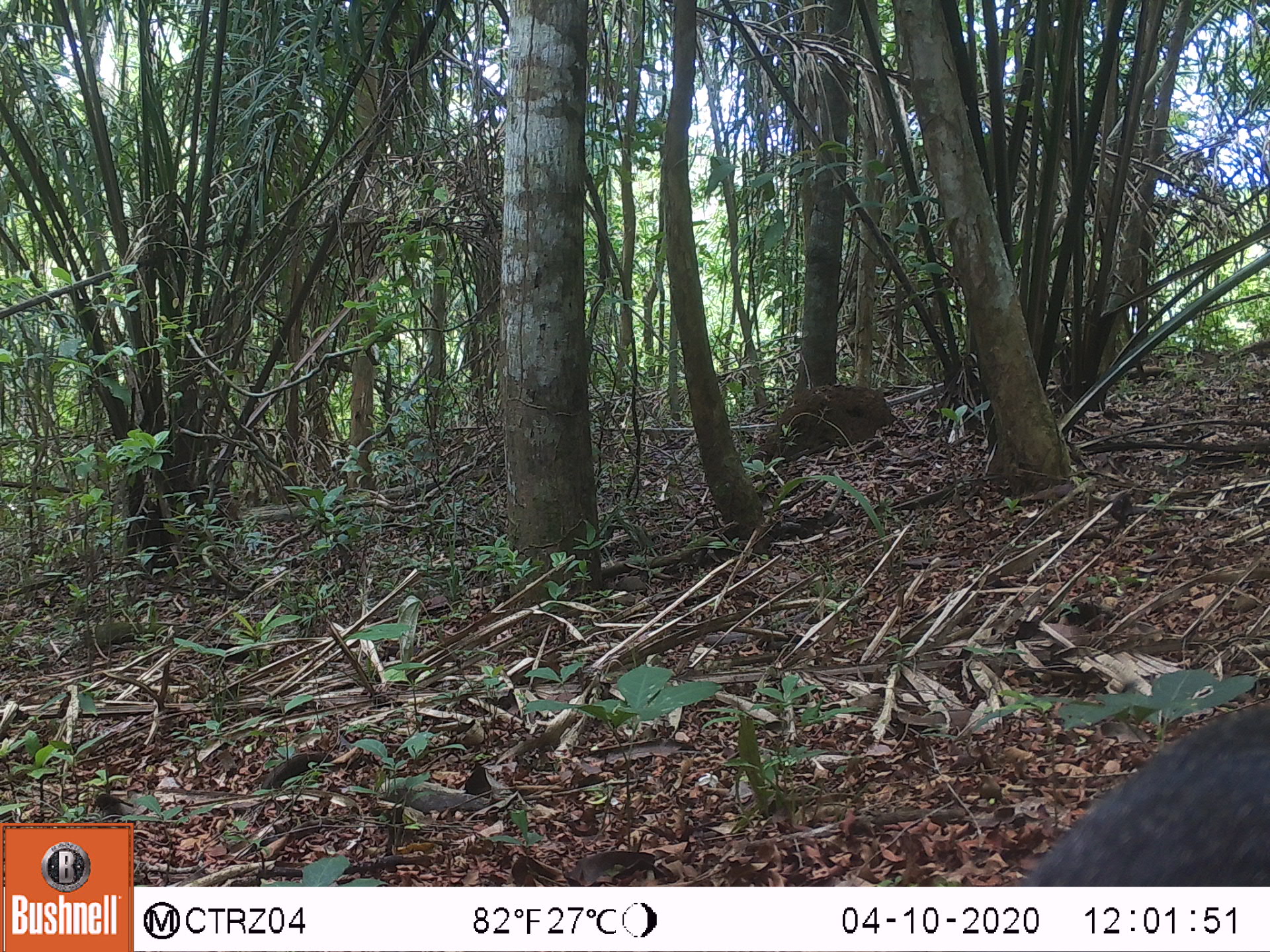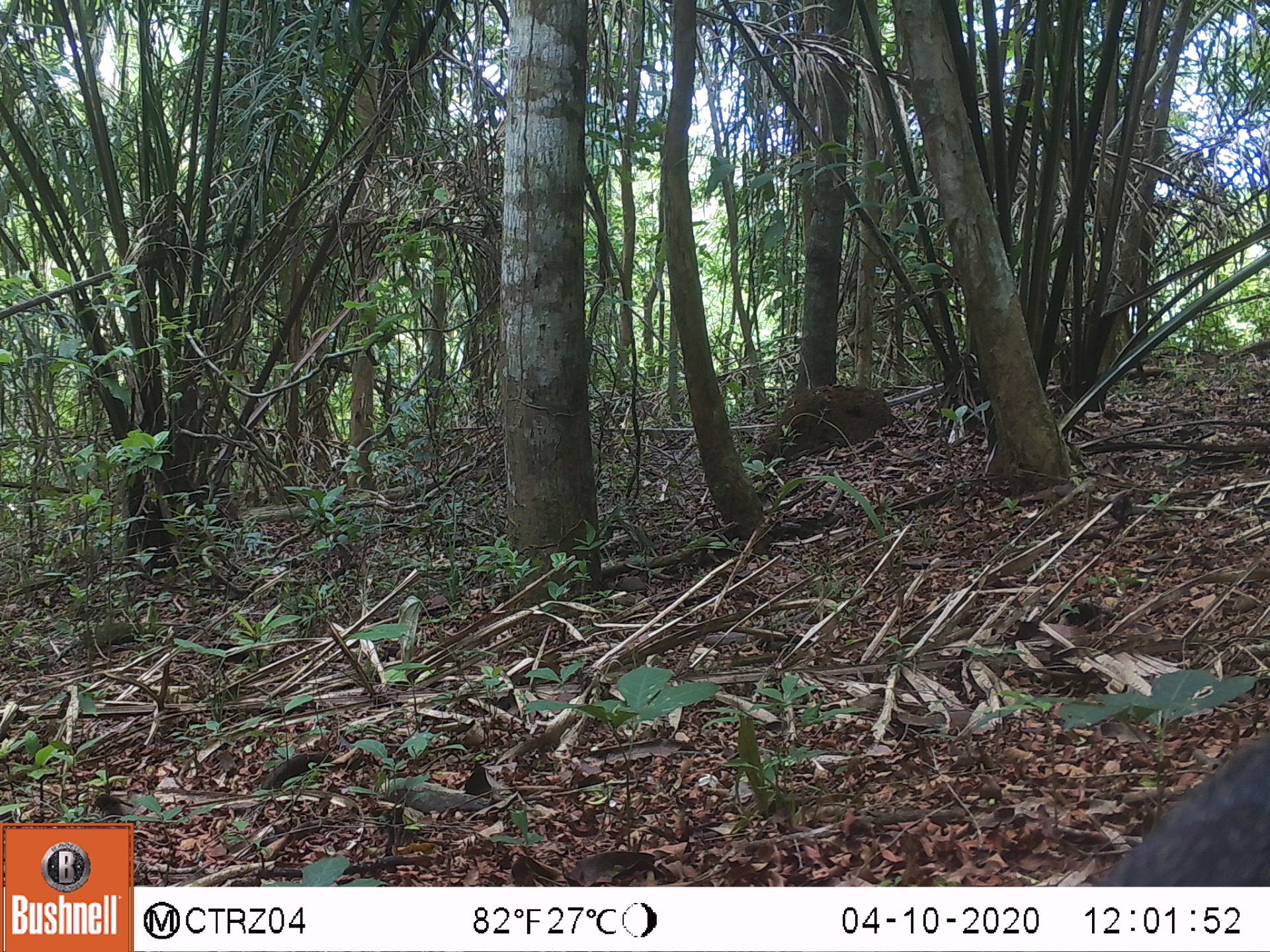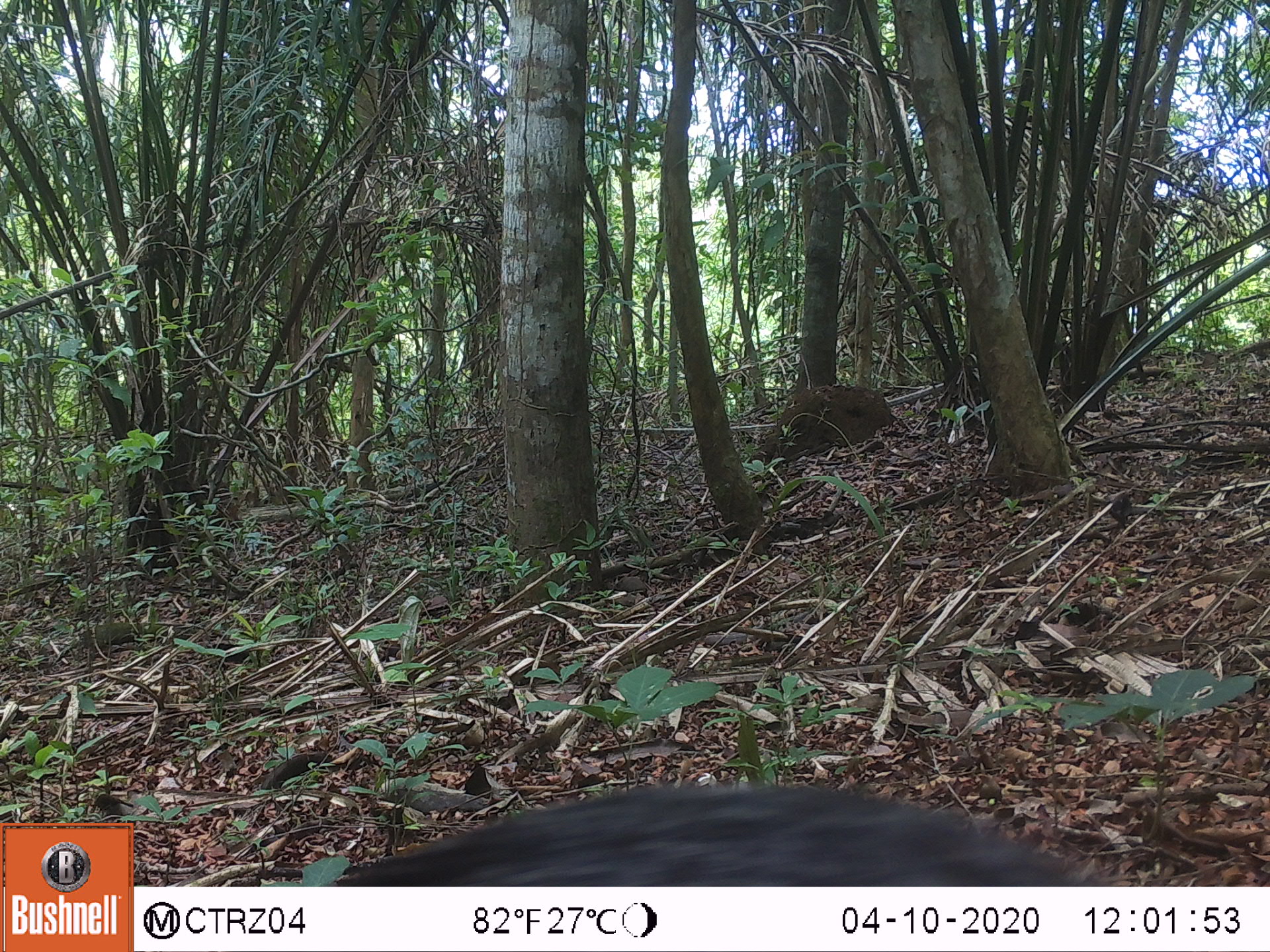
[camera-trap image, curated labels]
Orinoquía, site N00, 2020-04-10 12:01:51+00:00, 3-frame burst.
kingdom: Animalia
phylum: Chordata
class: Mammalia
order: Rodentia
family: Dasyproctidae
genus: Dasyprocta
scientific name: Dasyprocta fuliginosa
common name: black agouti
Black agouti (Dasyprocta fuliginosa).